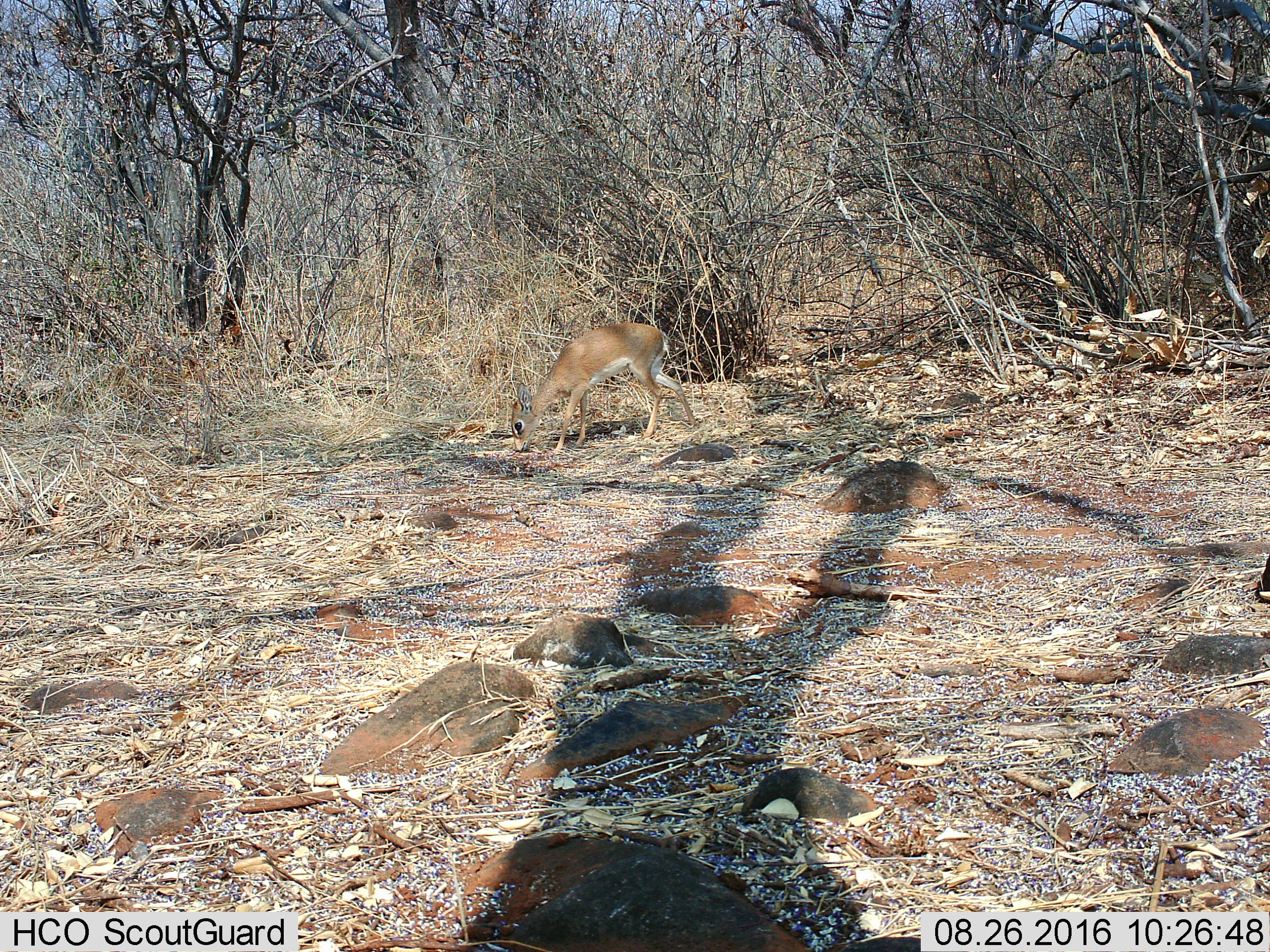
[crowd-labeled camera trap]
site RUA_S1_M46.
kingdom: Animalia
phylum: Chordata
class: Mammalia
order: Artiodactyla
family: Bovidae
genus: Madoqua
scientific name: Madoqua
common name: dik-dik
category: dikdik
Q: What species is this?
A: Dikdik (dik-dik) (Madoqua).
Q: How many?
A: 1.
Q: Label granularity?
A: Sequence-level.